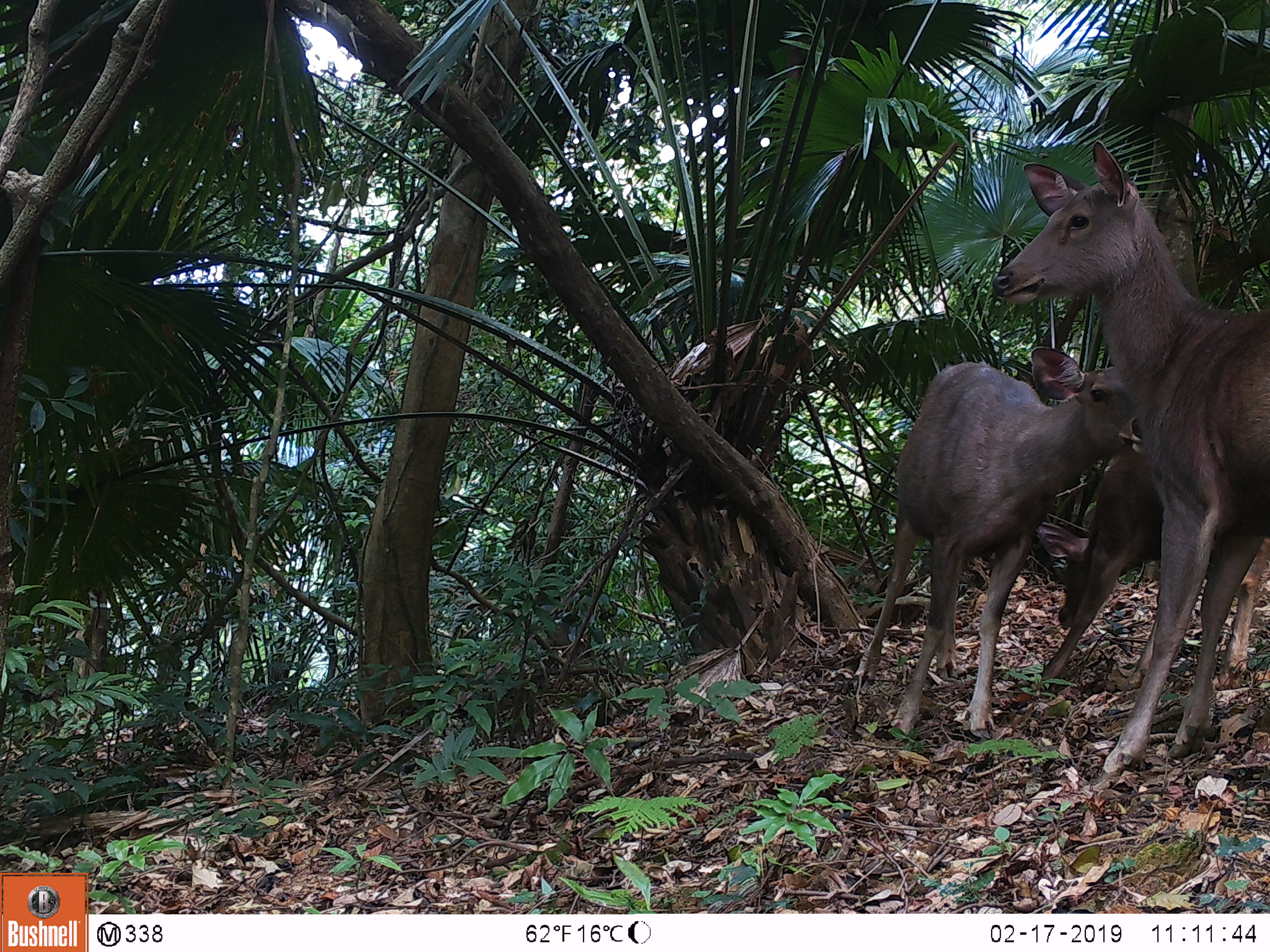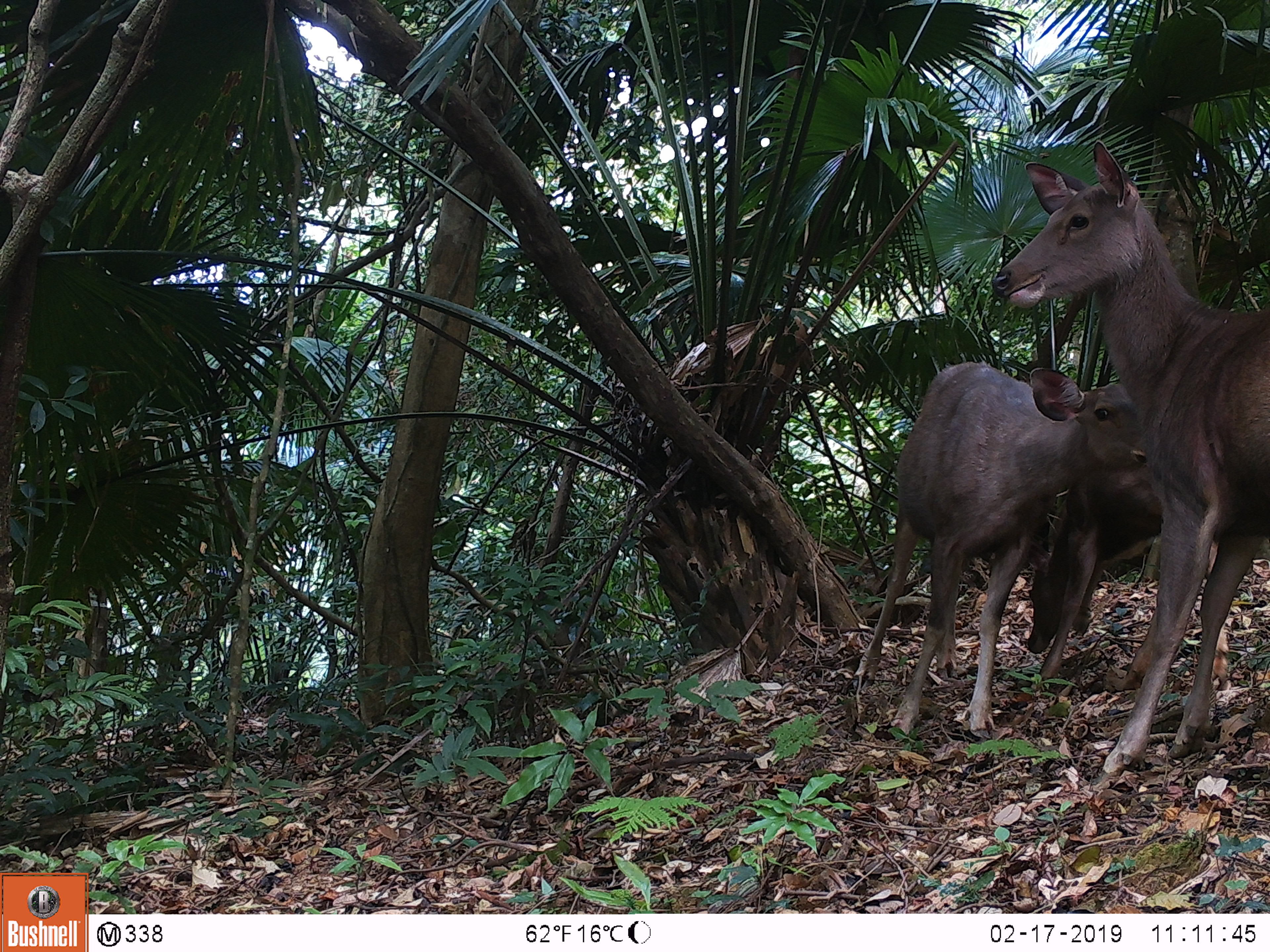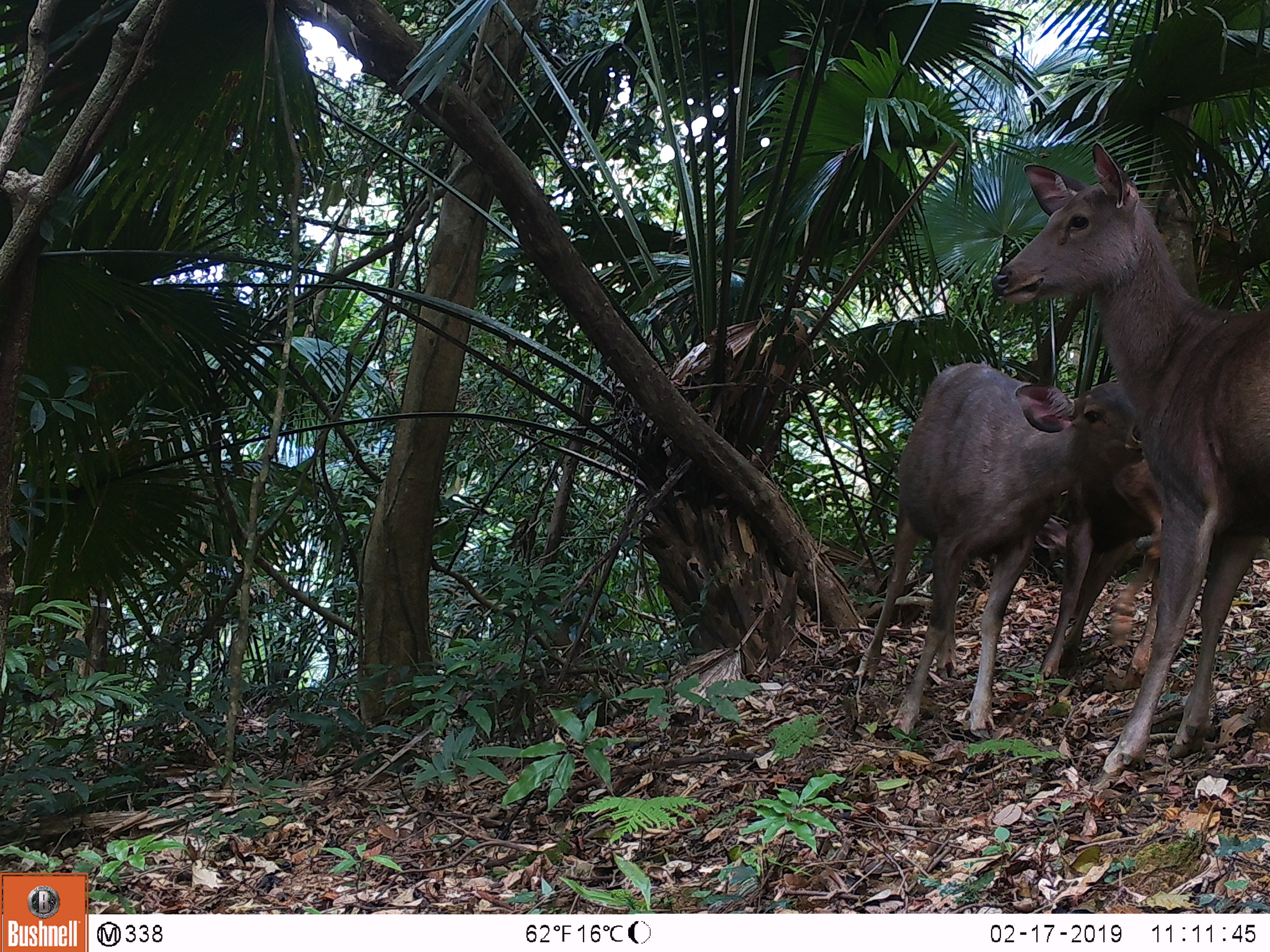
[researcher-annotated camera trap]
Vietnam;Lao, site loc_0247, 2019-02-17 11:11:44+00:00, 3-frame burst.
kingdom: Animalia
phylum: Chordata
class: Mammalia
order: Artiodactyla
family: Cervidae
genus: Rusa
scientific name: Rusa unicolor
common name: sambar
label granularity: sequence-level